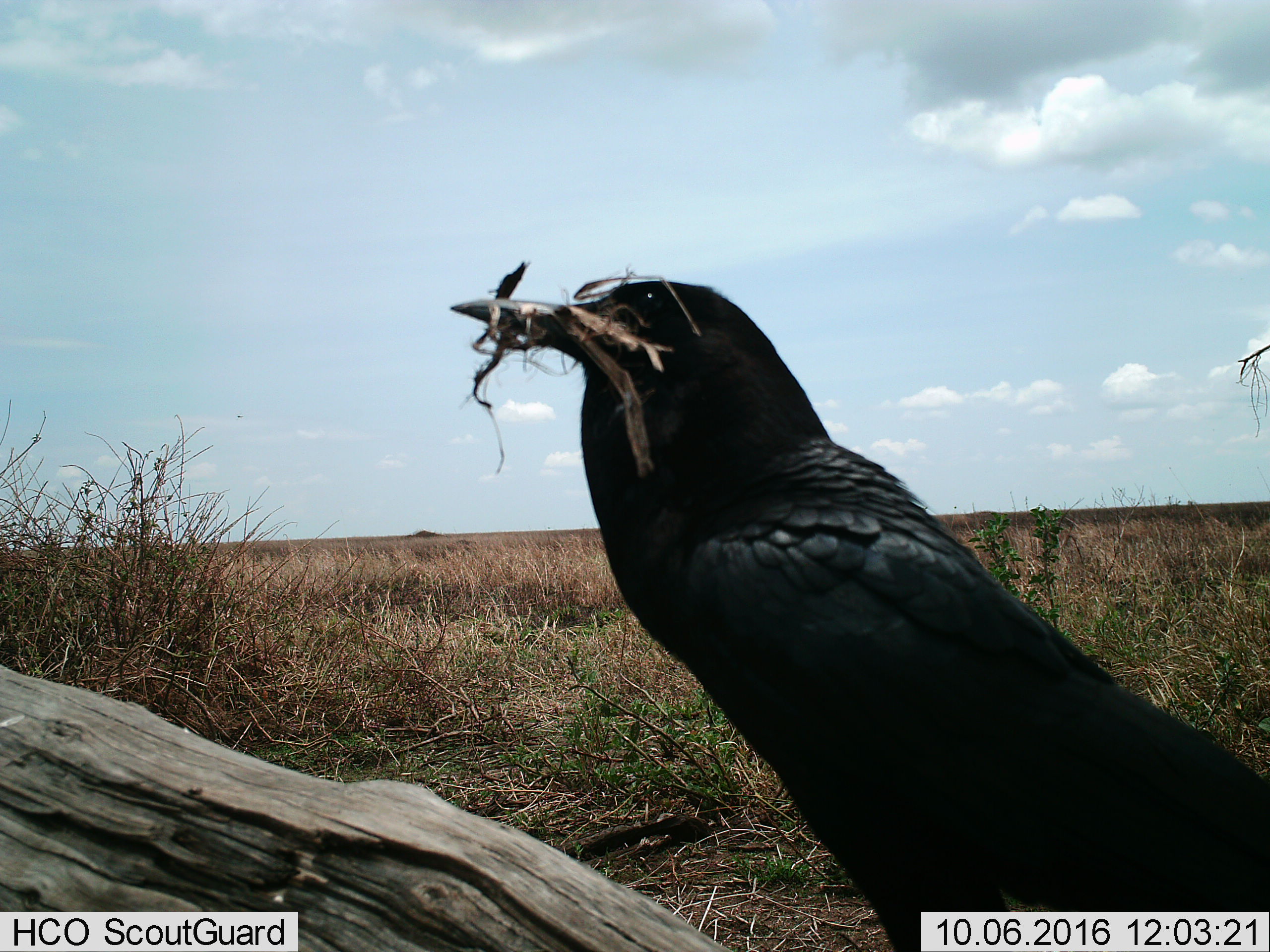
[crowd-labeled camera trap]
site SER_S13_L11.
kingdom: Animalia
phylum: Chordata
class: Aves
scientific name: Aves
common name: bird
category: birdother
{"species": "birdother (bird) (Aves)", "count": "1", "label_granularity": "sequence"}